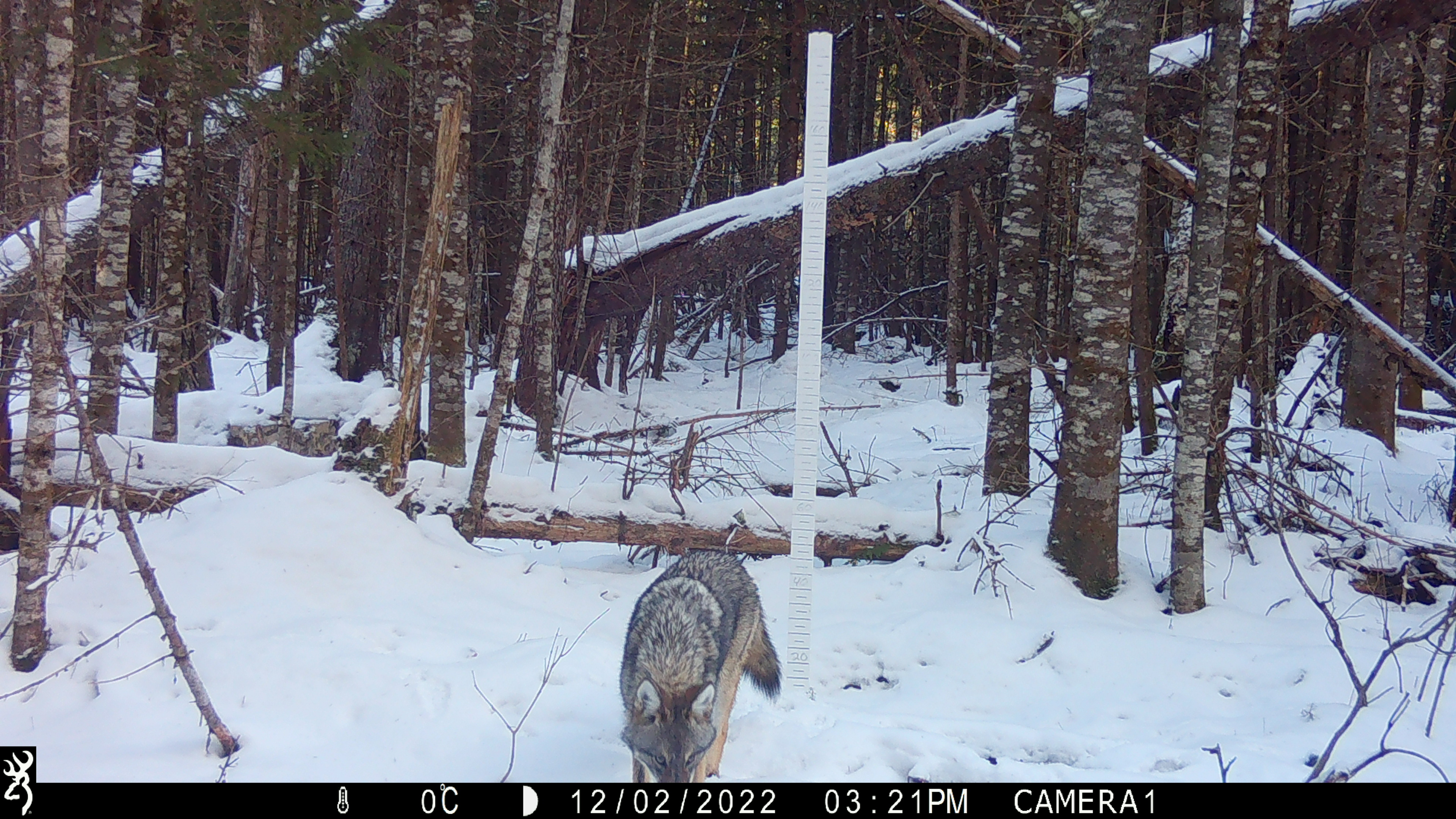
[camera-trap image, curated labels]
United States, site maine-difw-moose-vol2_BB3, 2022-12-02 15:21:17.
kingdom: Animalia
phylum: Chordata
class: Mammalia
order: Carnivora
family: Canidae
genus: Canis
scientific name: Canis latrans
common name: coyote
Coyote (Canis latrans).